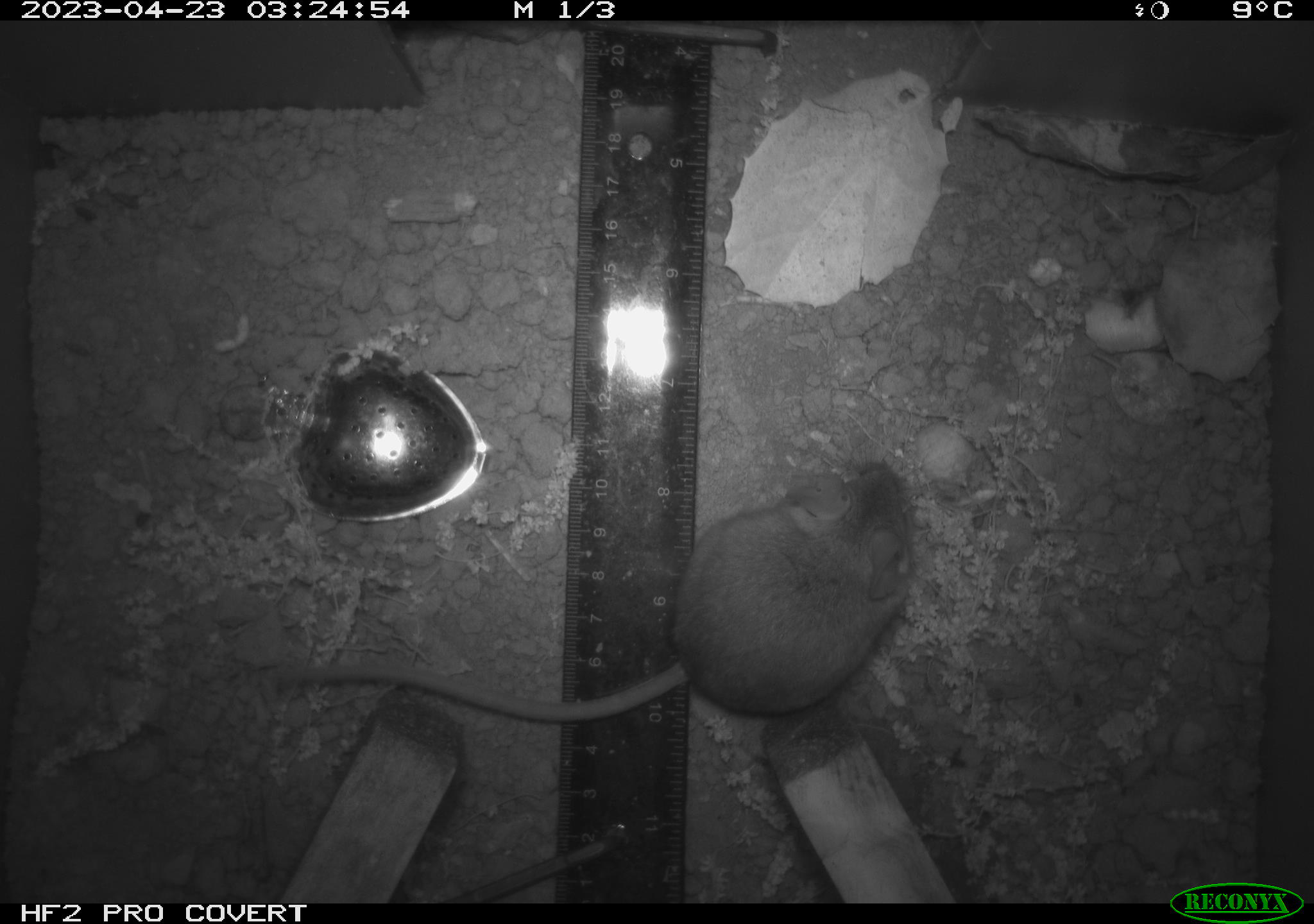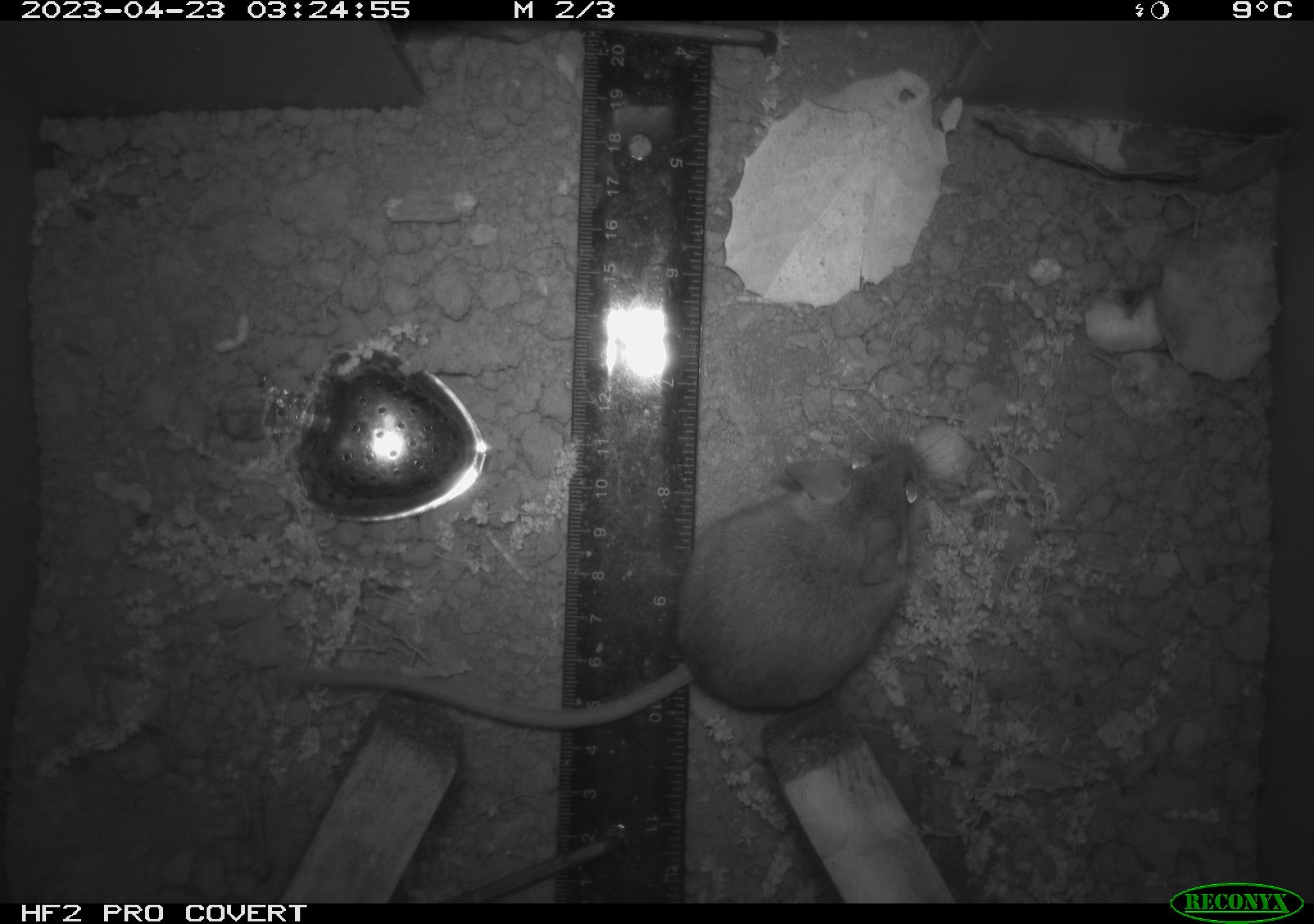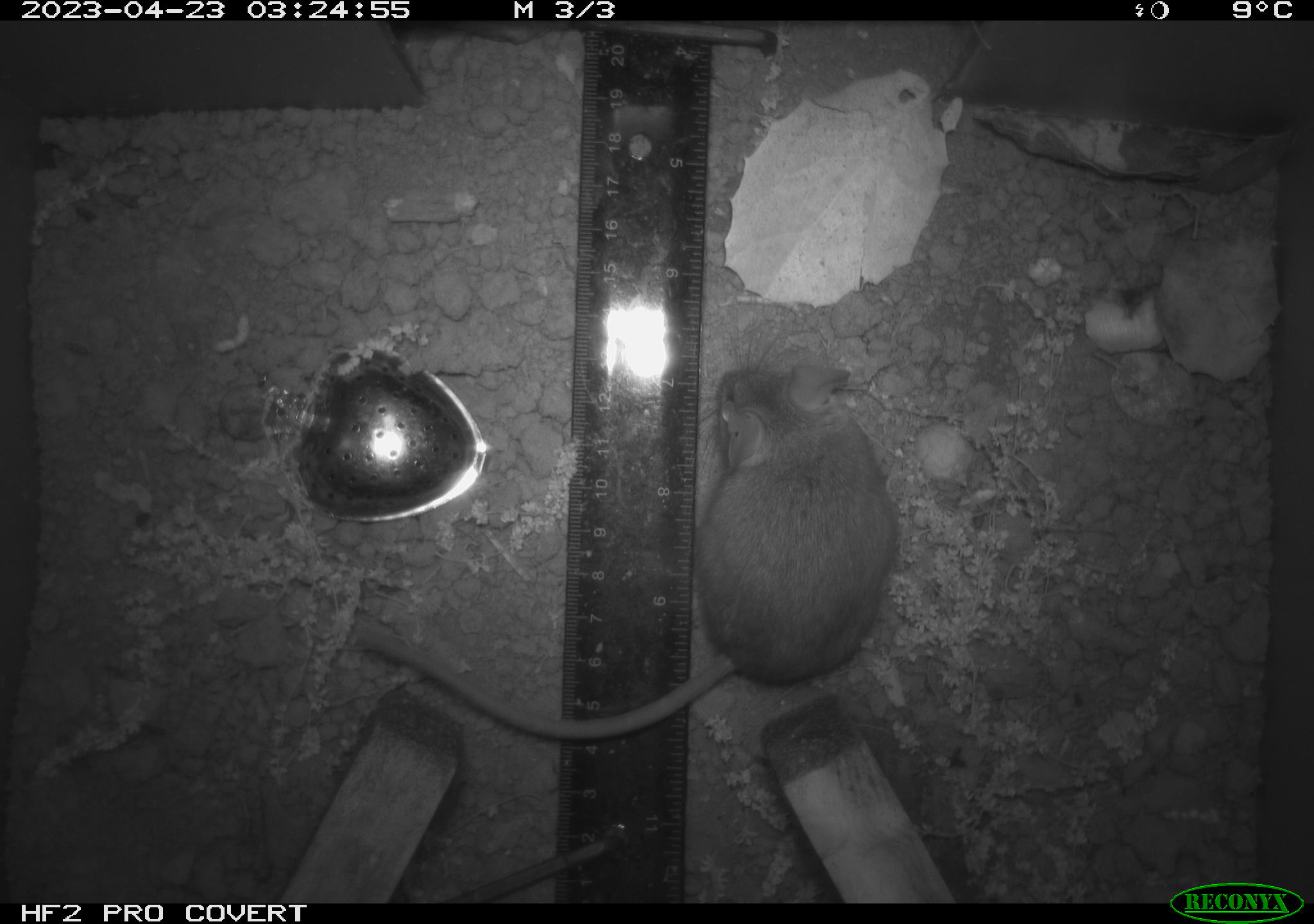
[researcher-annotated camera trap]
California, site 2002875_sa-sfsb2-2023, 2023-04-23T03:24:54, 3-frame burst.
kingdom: Animalia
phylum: Chordata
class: Mammalia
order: Rodentia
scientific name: Rodentia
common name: mouse species